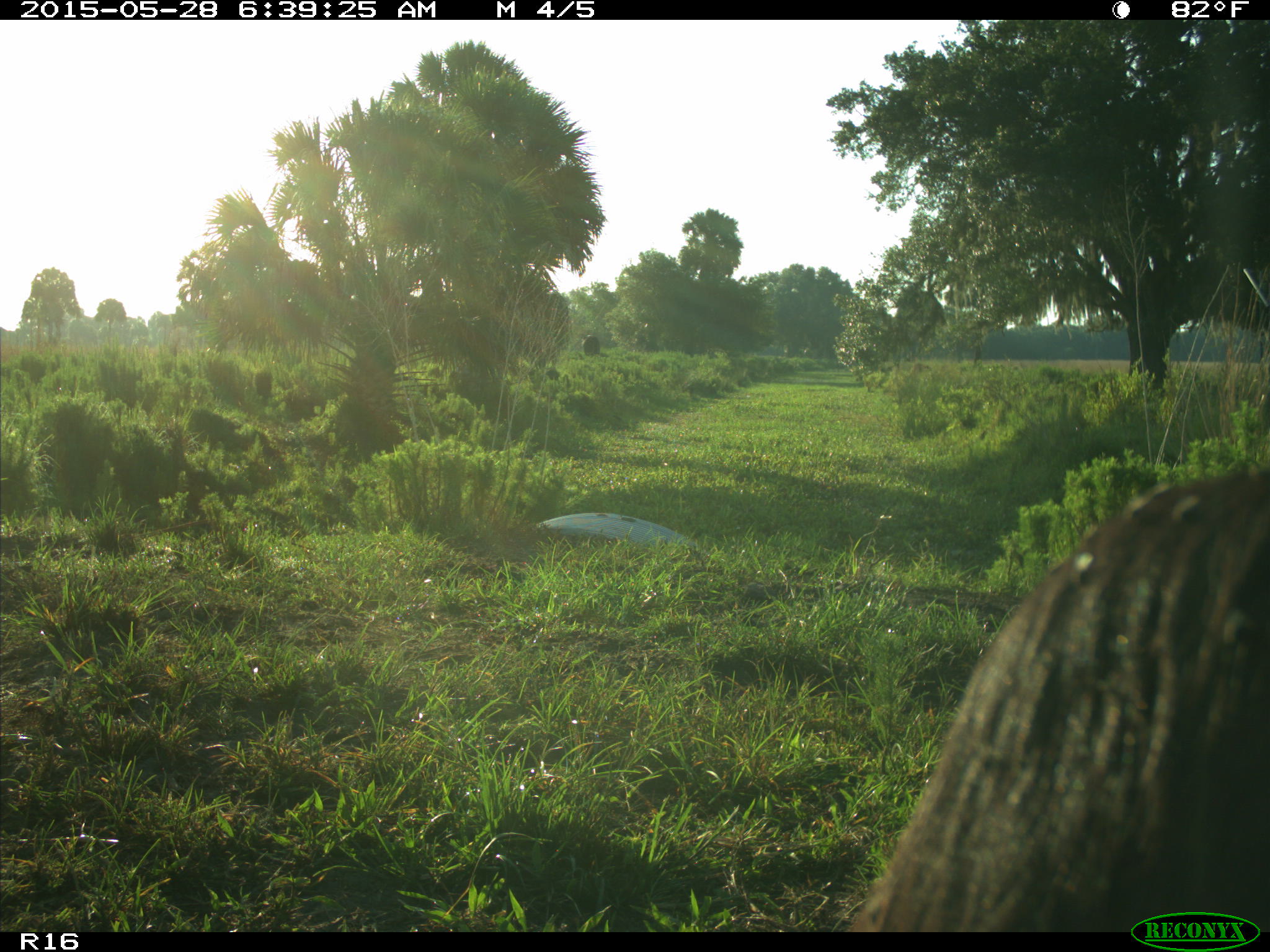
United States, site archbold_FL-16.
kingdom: Animalia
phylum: Chordata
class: Mammalia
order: Artiodactyla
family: Bovidae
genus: Bos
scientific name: Bos taurus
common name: domestic cow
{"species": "Bos taurus (domestic cow)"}